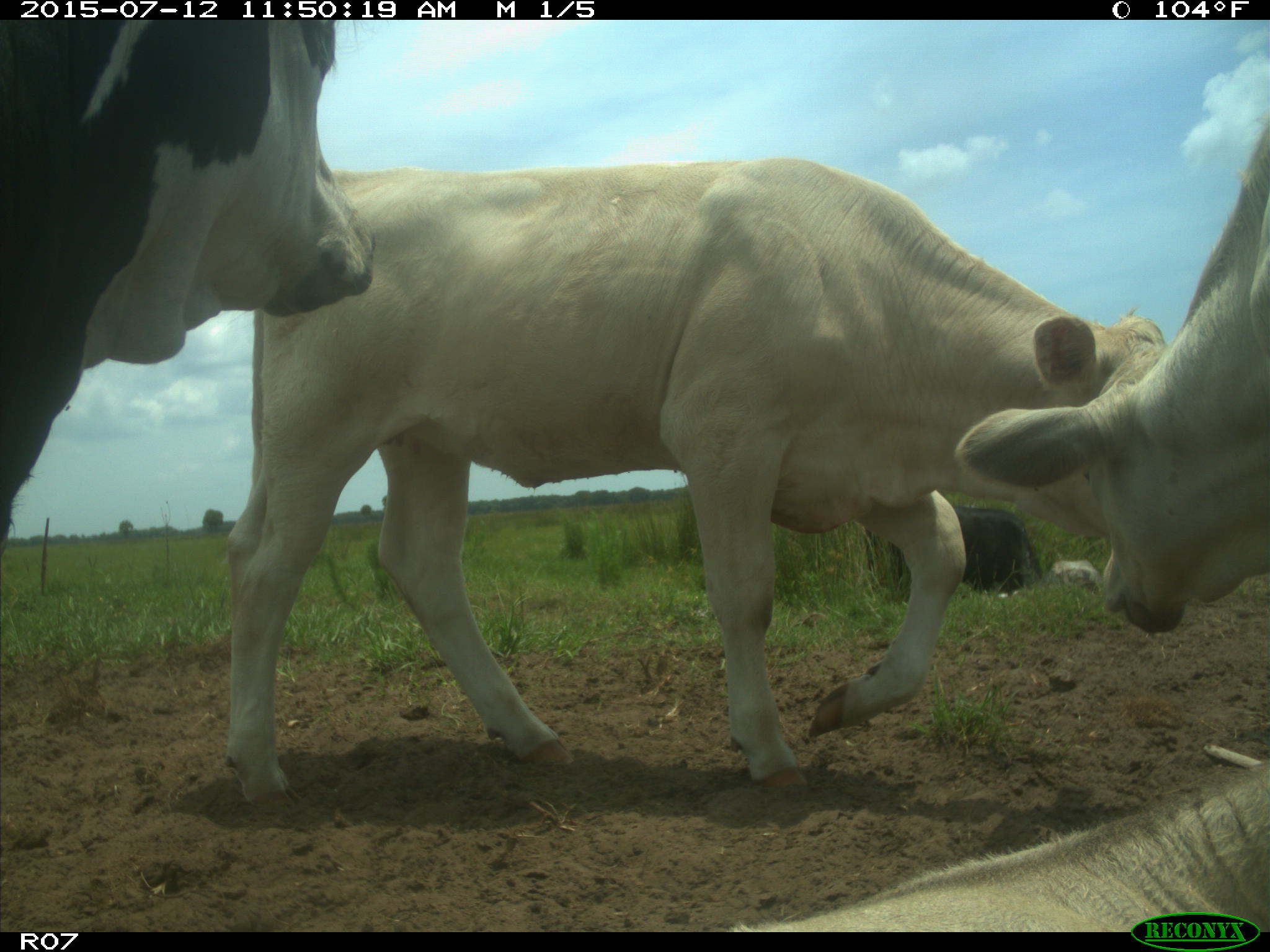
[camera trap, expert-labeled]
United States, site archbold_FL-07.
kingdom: Animalia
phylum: Chordata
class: Mammalia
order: Artiodactyla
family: Bovidae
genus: Bos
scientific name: Bos taurus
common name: domestic cow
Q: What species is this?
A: Bos taurus (domestic cow).